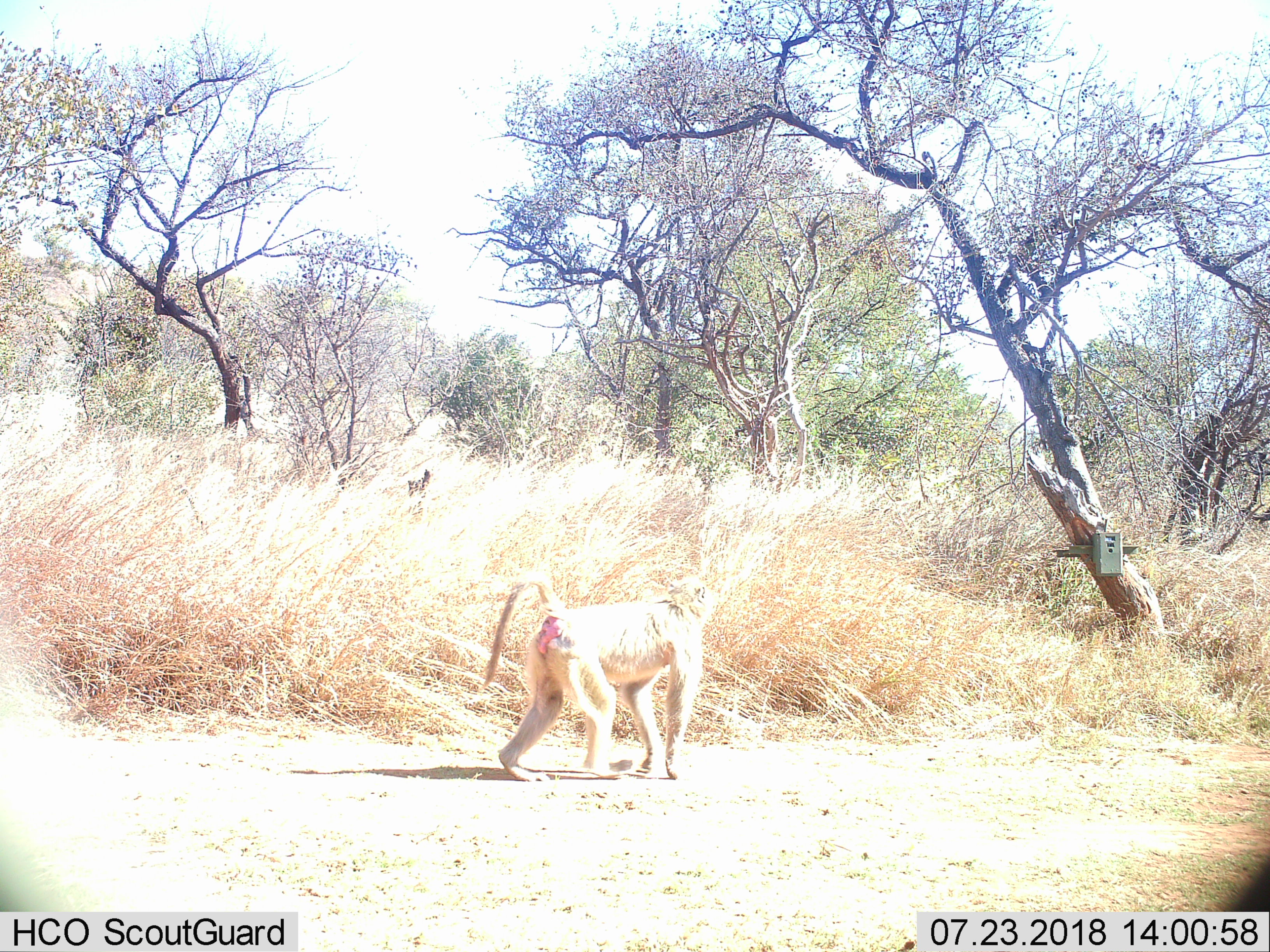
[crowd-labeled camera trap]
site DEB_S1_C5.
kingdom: Animalia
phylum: Chordata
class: Mammalia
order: Primates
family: Cercopithecidae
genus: Papio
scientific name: Papio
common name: baboon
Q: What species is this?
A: Baboon (Papio).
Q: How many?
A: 1.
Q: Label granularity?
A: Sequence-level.